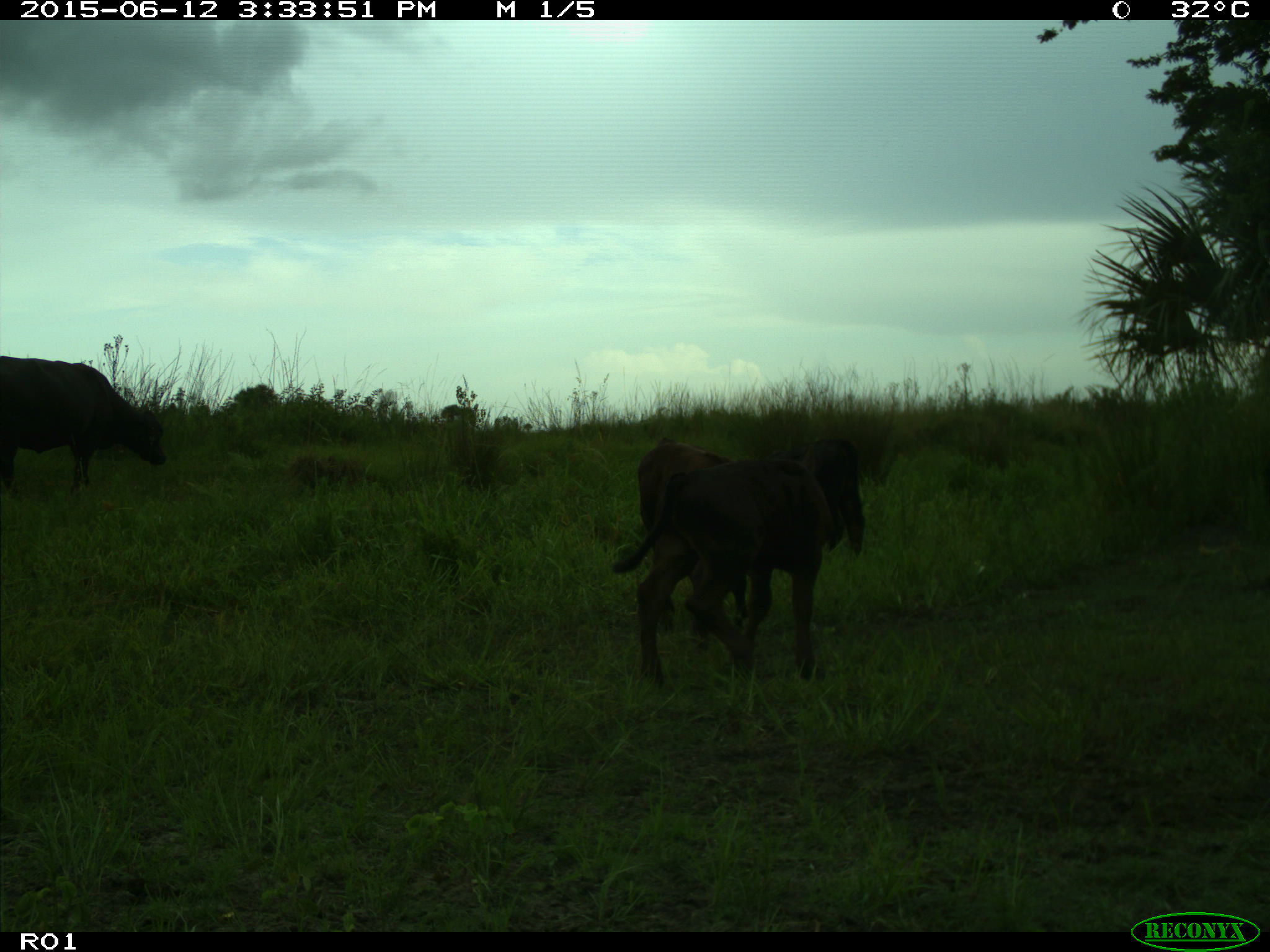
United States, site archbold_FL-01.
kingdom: Animalia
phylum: Chordata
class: Mammalia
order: Artiodactyla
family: Bovidae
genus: Bos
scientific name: Bos taurus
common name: domestic cow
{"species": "Bos taurus (domestic cow)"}